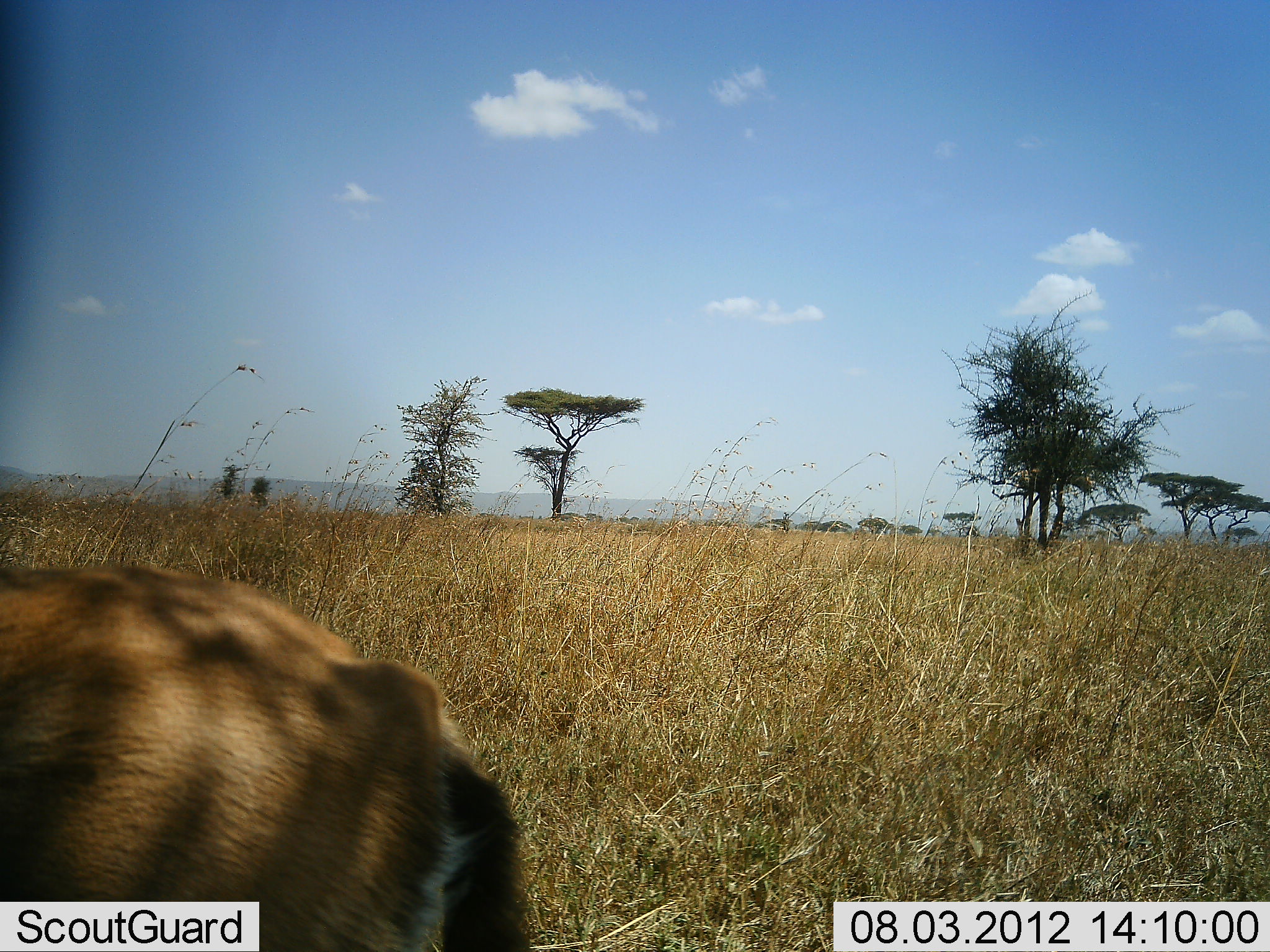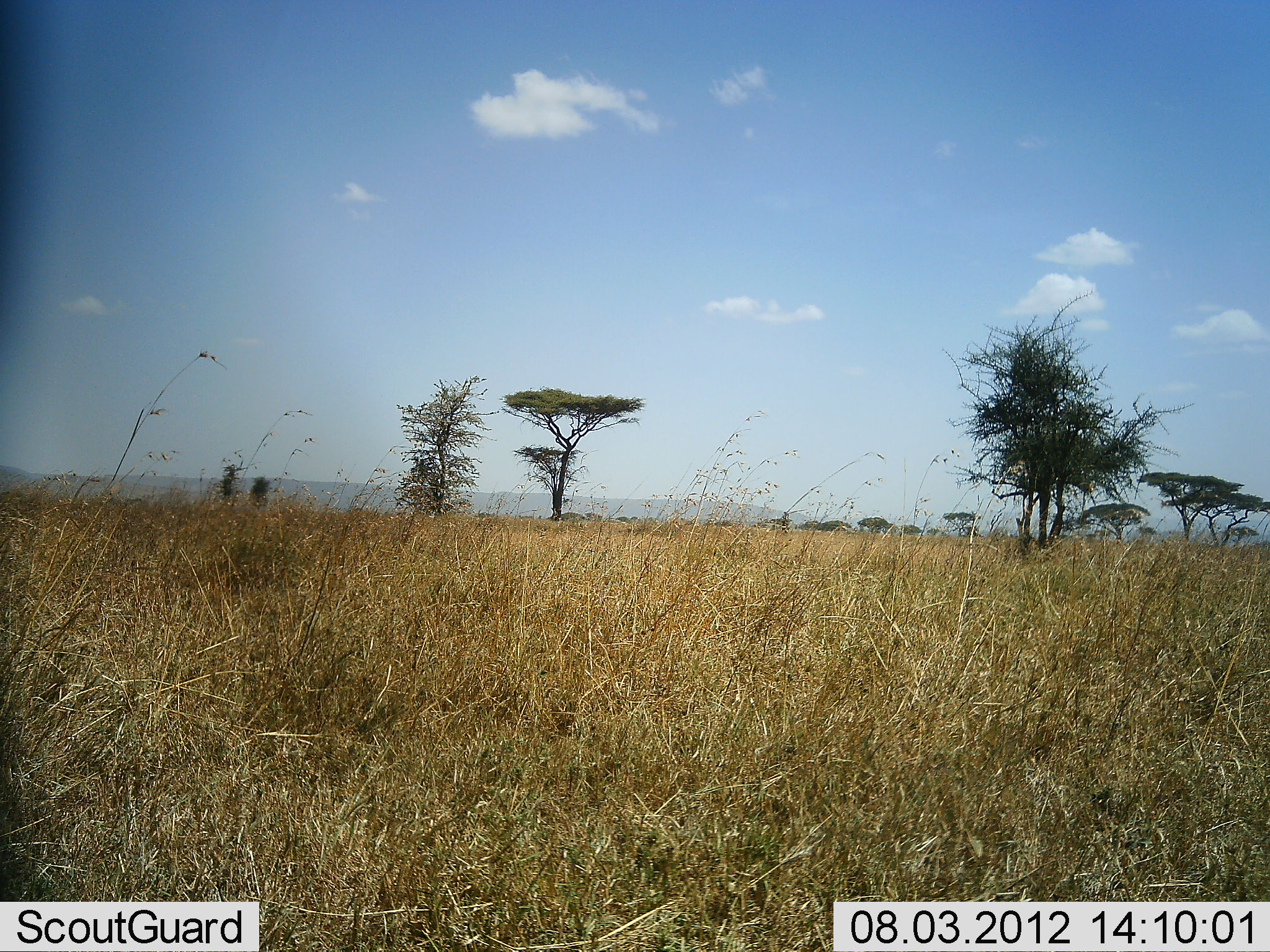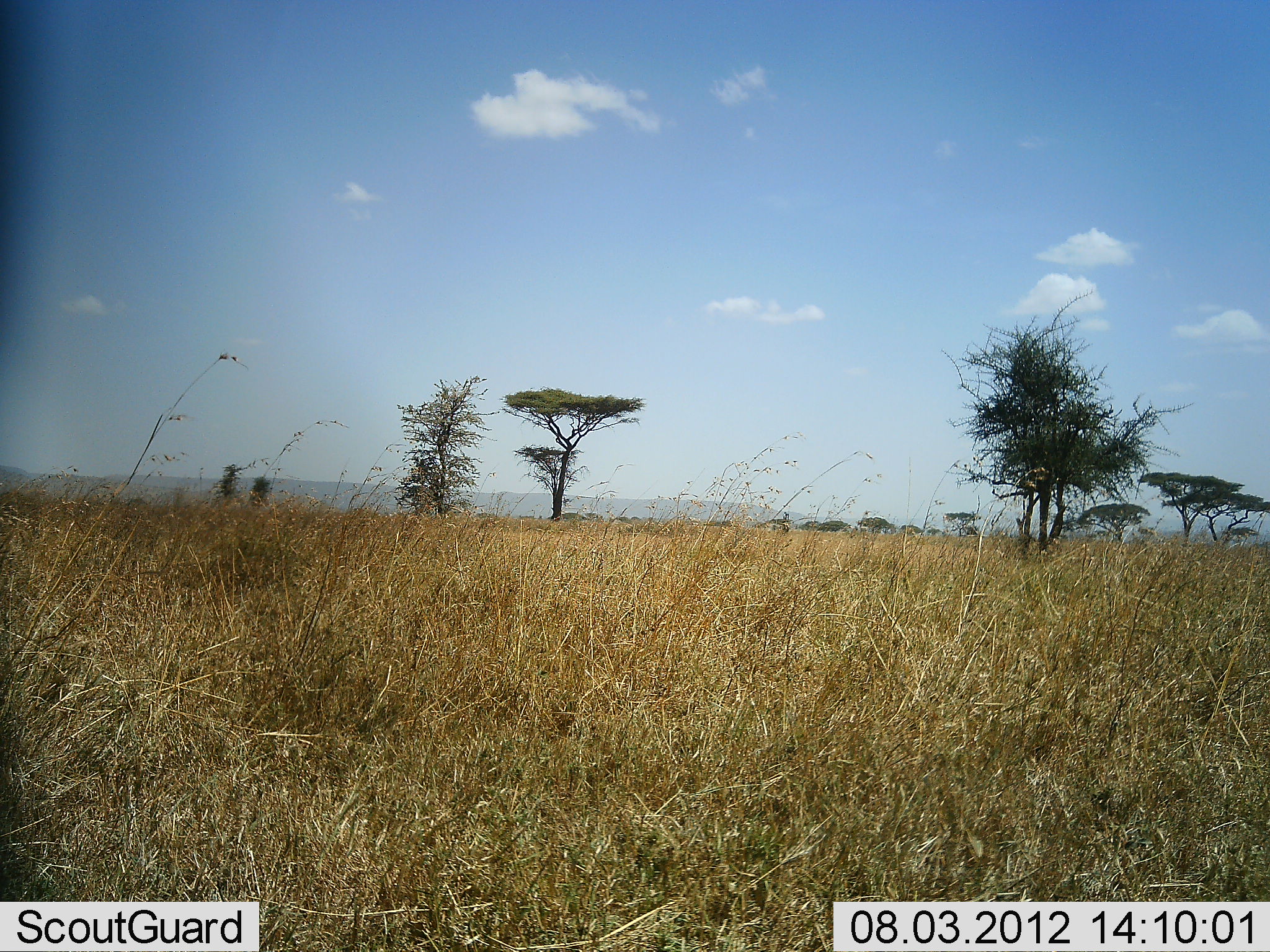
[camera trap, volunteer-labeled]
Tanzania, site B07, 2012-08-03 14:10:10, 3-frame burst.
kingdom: Animalia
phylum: Chordata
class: Mammalia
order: Artiodactyla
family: Bovidae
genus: Eudorcas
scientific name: Eudorcas thomsonii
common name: thomson's gazelle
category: gazellethomsons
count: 1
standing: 0%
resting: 0%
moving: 100%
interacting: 0%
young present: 0%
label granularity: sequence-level